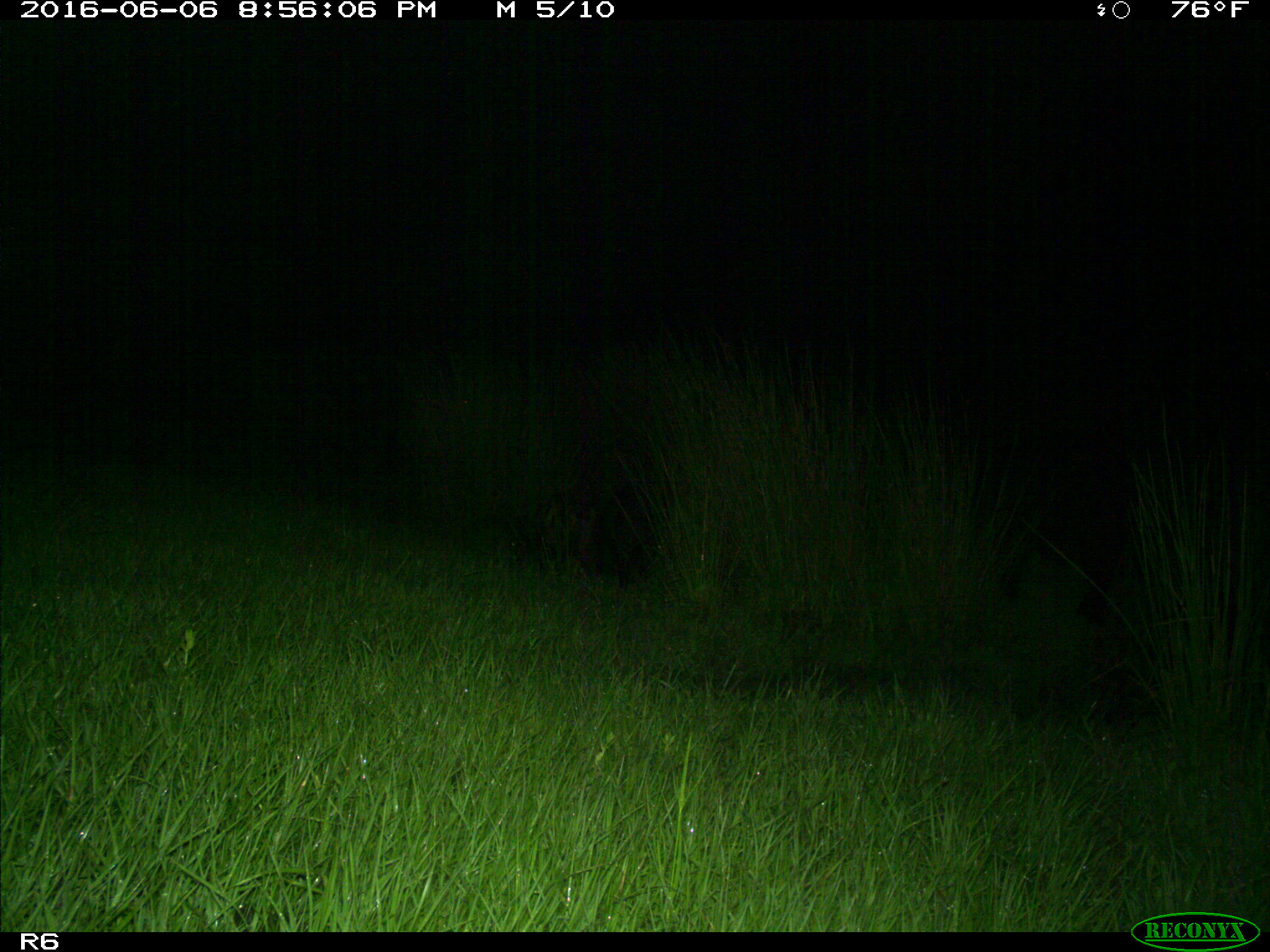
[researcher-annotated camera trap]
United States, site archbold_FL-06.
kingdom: Animalia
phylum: Chordata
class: Mammalia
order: Artiodactyla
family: Suidae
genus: Sus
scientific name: Sus scrofa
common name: wild boar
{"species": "Sus scrofa (wild boar)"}